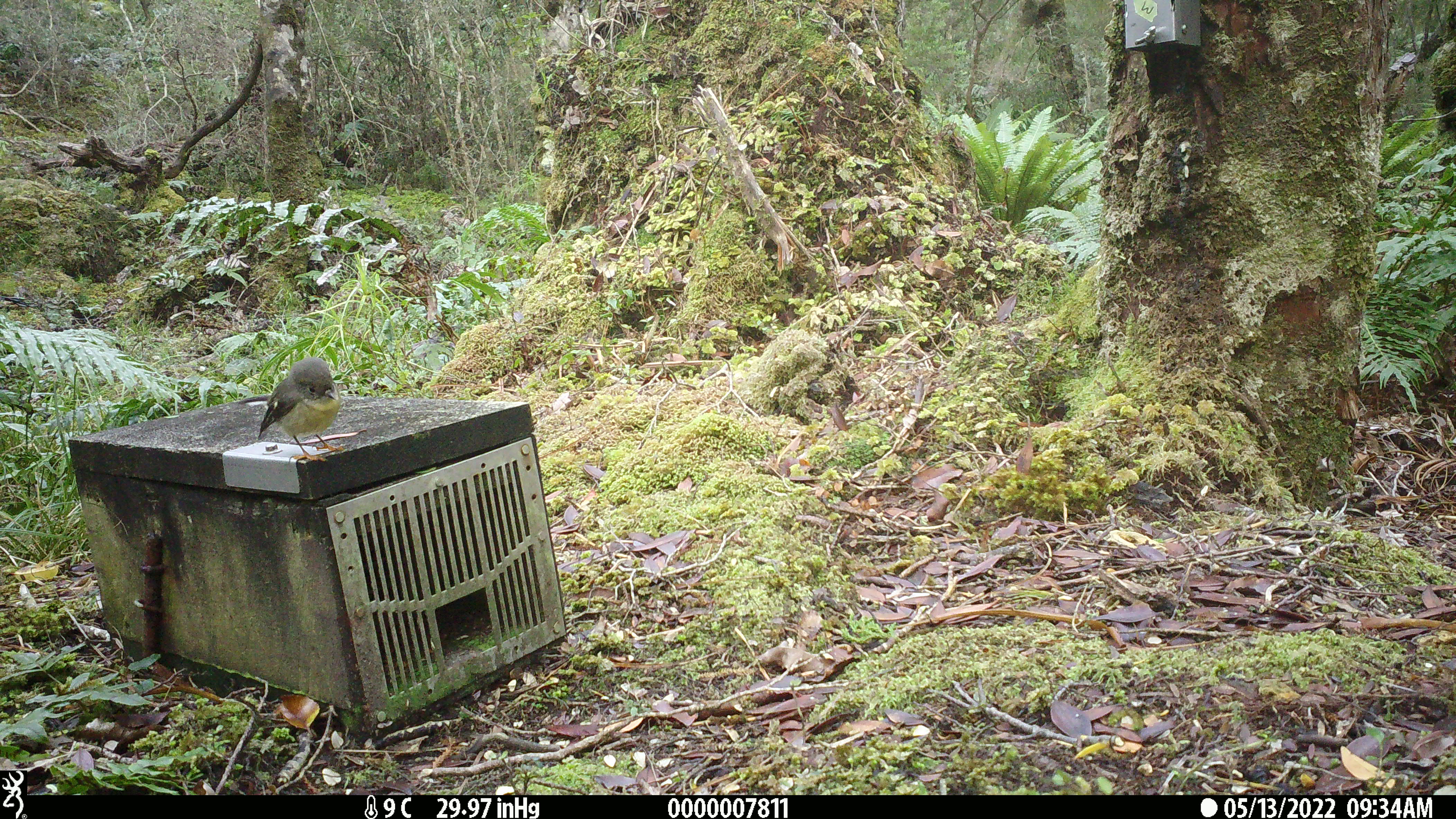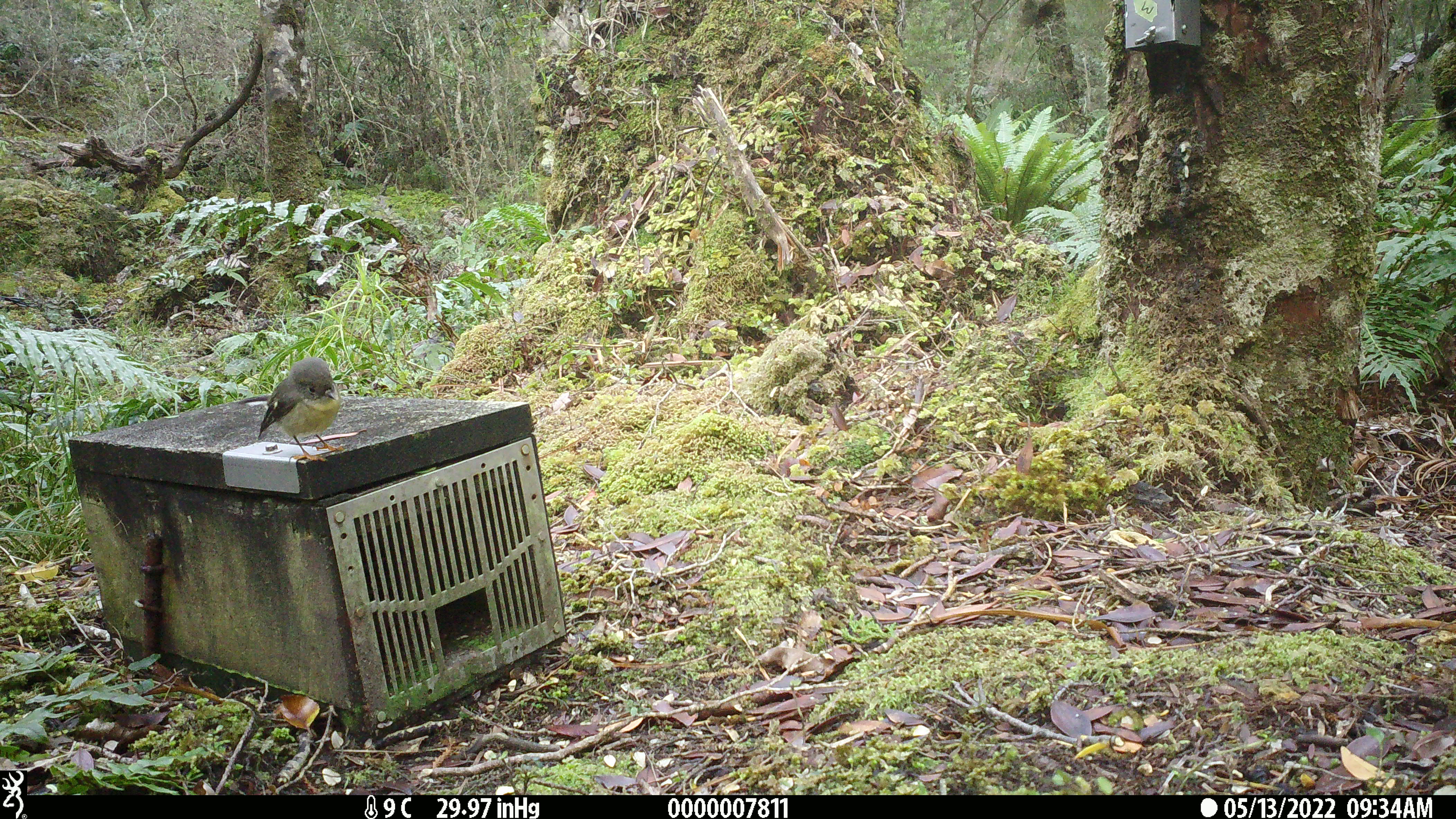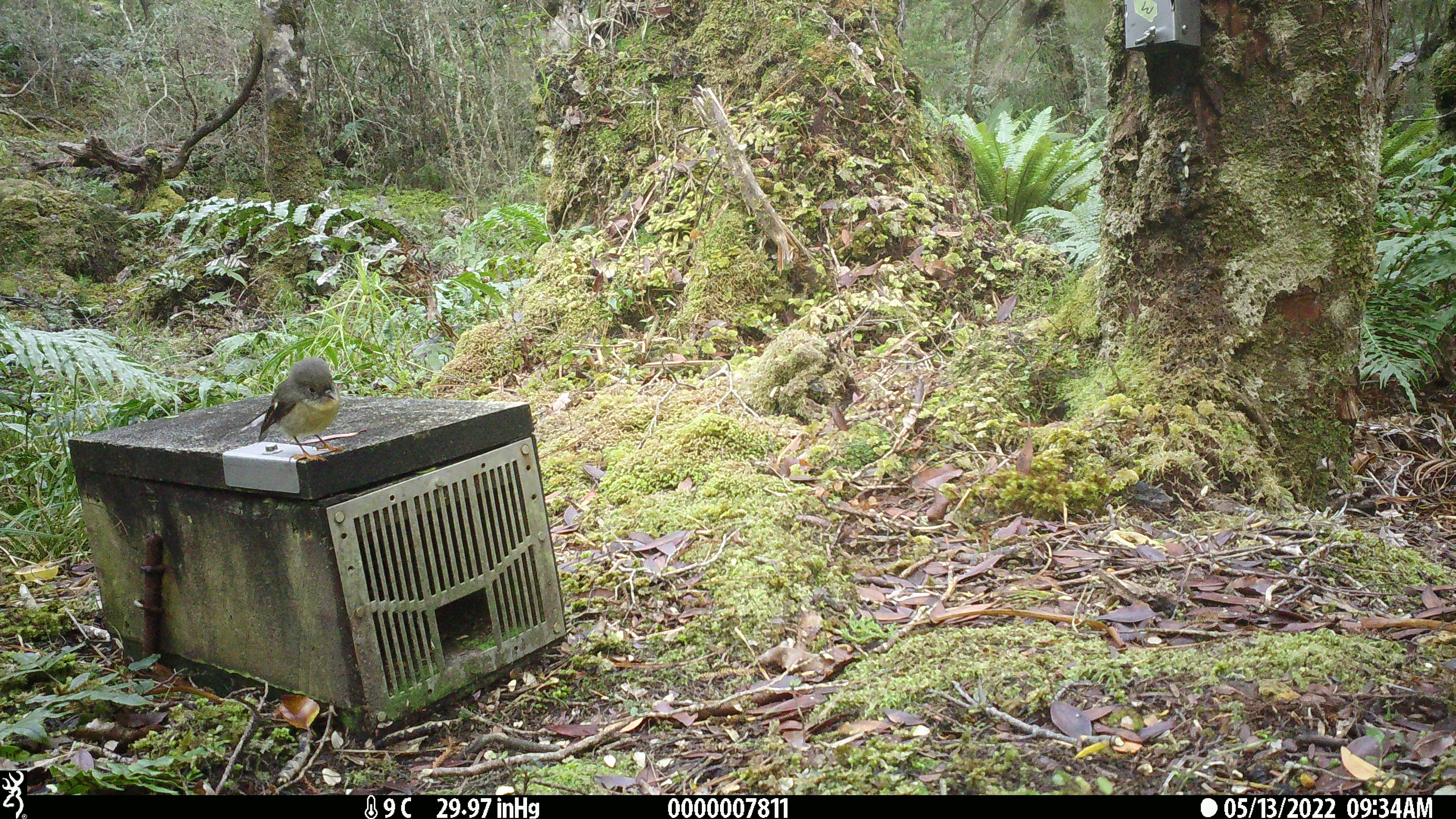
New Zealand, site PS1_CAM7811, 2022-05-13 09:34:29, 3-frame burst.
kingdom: Animalia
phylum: Chordata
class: Aves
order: Passeriformes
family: Petroicidae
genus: Petroica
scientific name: Petroica macrocephala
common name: tomtit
Tomtit (Petroica macrocephala).